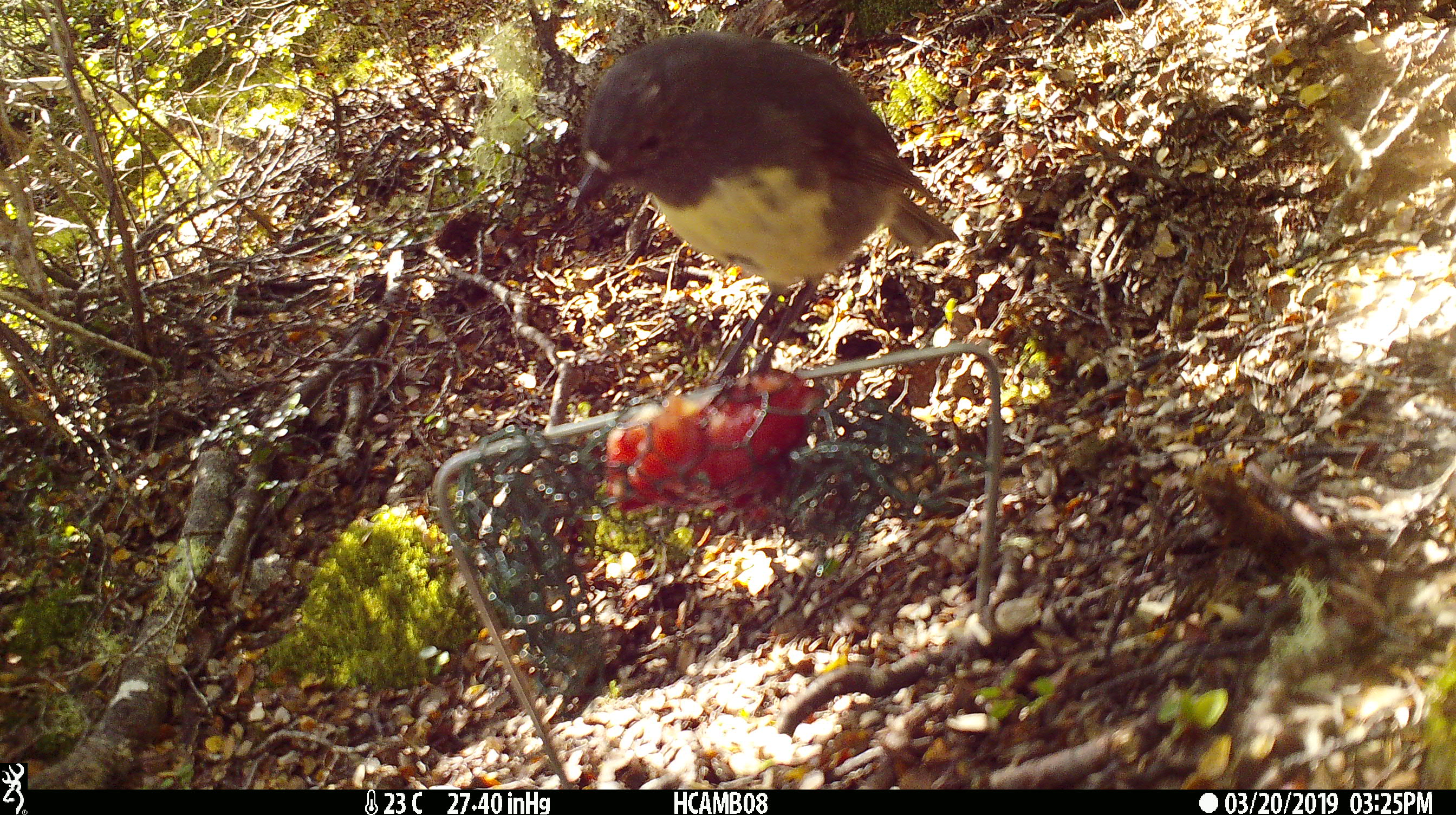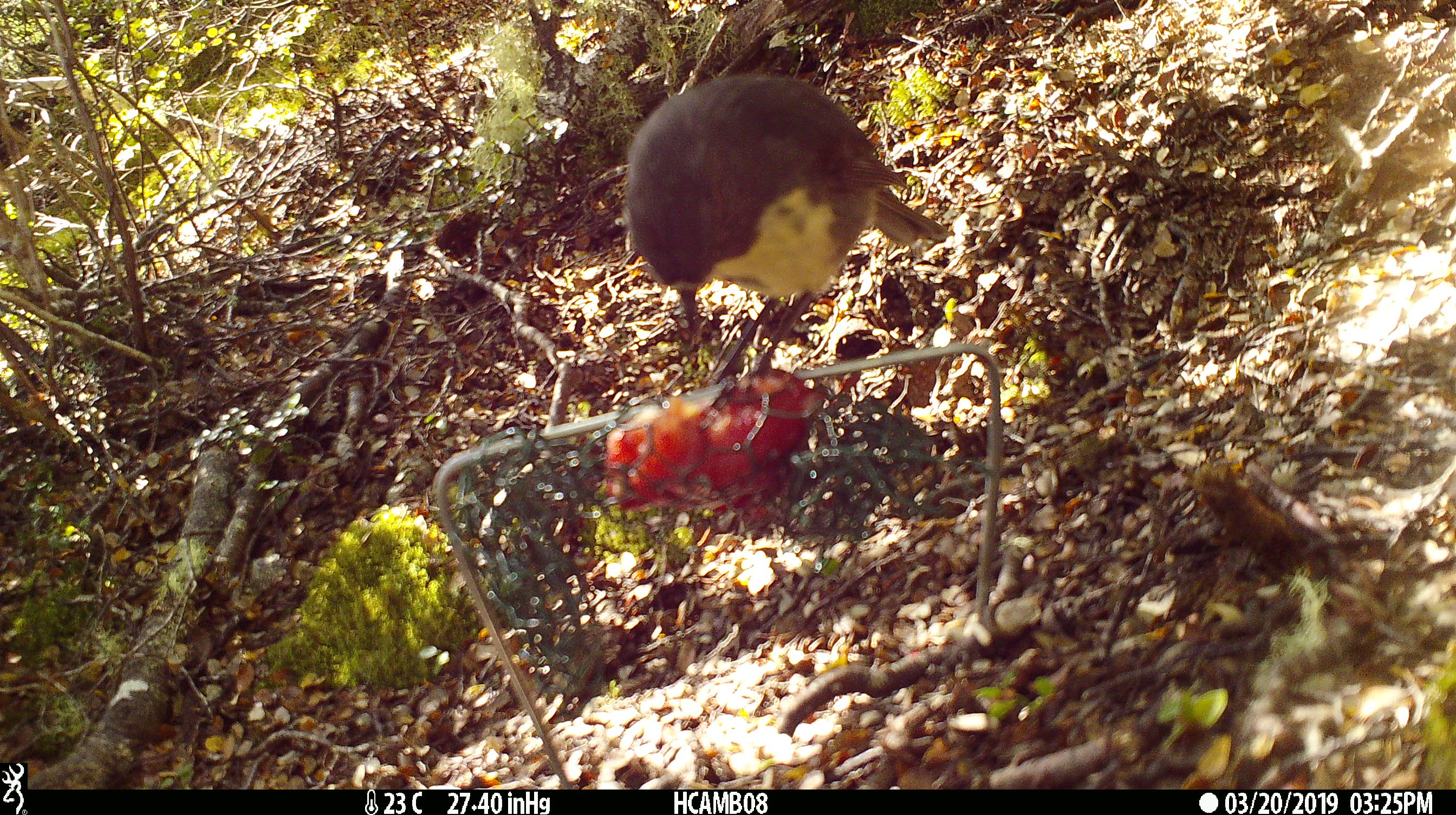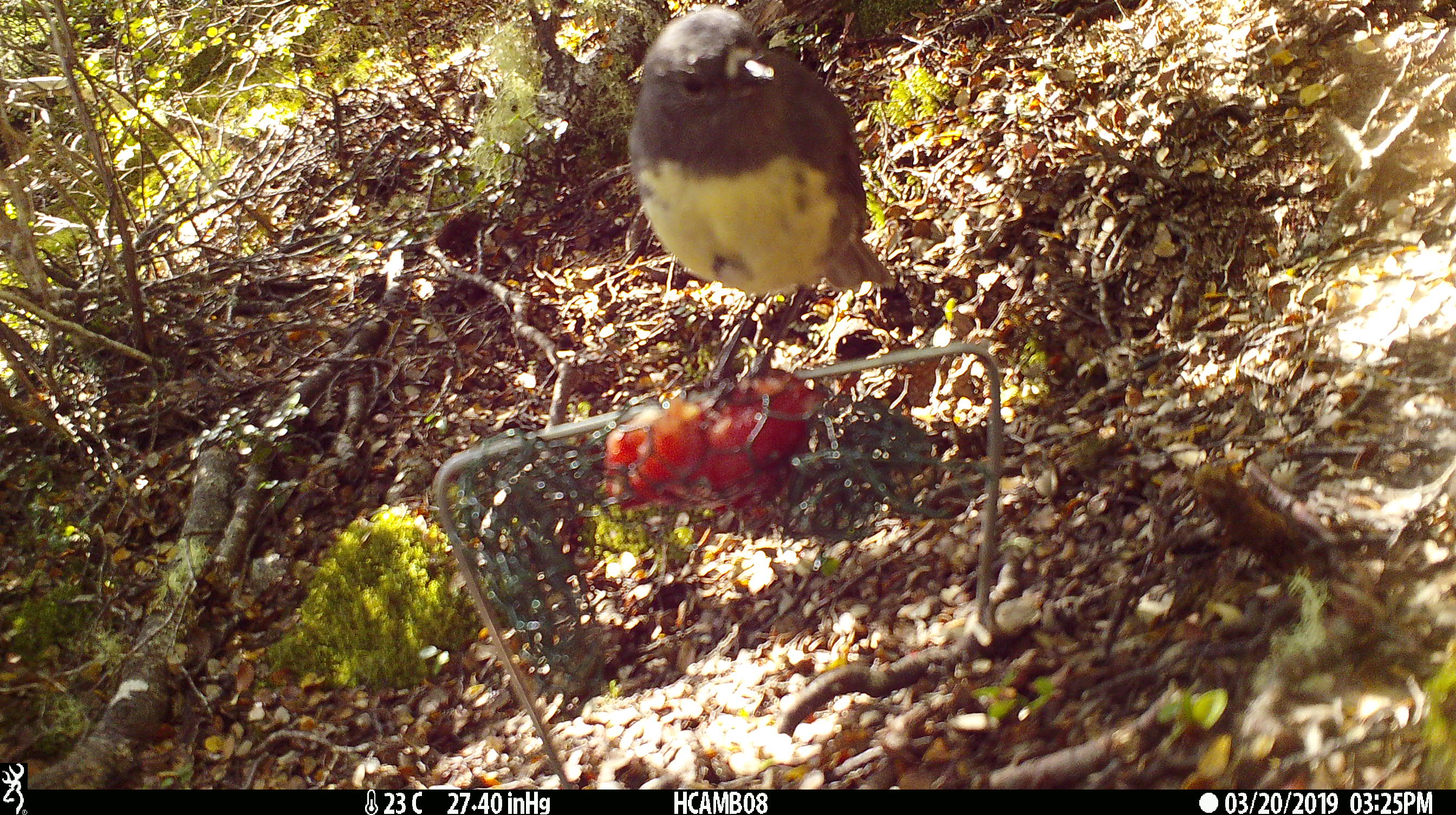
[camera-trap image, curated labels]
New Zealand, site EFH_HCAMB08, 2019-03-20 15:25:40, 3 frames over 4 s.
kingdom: Animalia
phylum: Chordata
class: Aves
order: Passeriformes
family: Petroicidae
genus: Petroica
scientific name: Petroica australis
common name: new zealand robin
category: robin